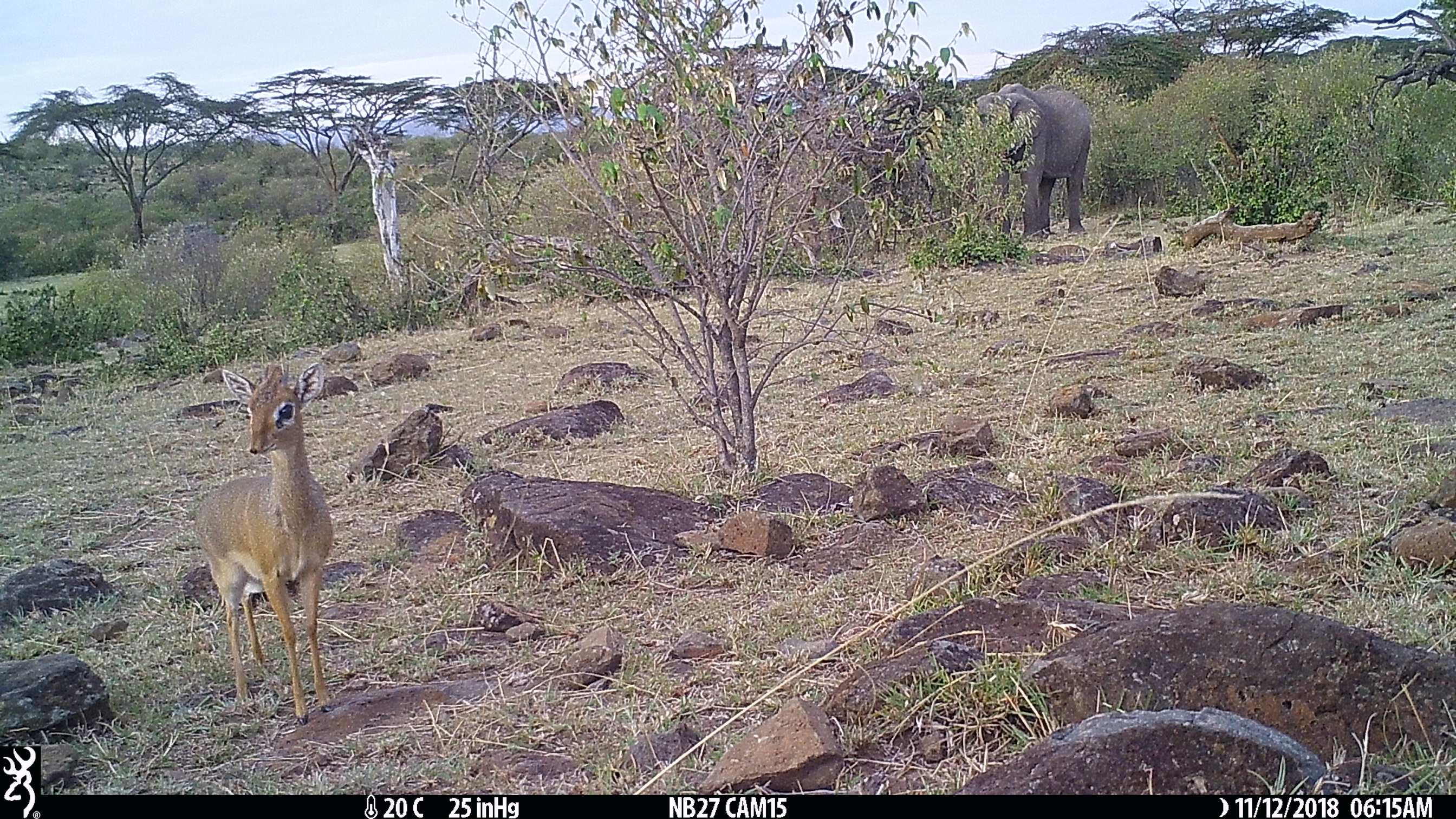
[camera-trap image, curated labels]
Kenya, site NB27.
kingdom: Animalia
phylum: Chordata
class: Mammalia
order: Artiodactyla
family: Bovidae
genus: Madoqua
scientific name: Madoqua kirkii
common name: kirk's dik-dik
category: dikdik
Dikdik (kirk's dik-dik) (Madoqua kirkii).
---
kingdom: Animalia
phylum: Chordata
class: Mammalia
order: Proboscidea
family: Elephantidae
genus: Loxodonta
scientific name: Loxodonta africana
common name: elephant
Elephant (Loxodonta africana).